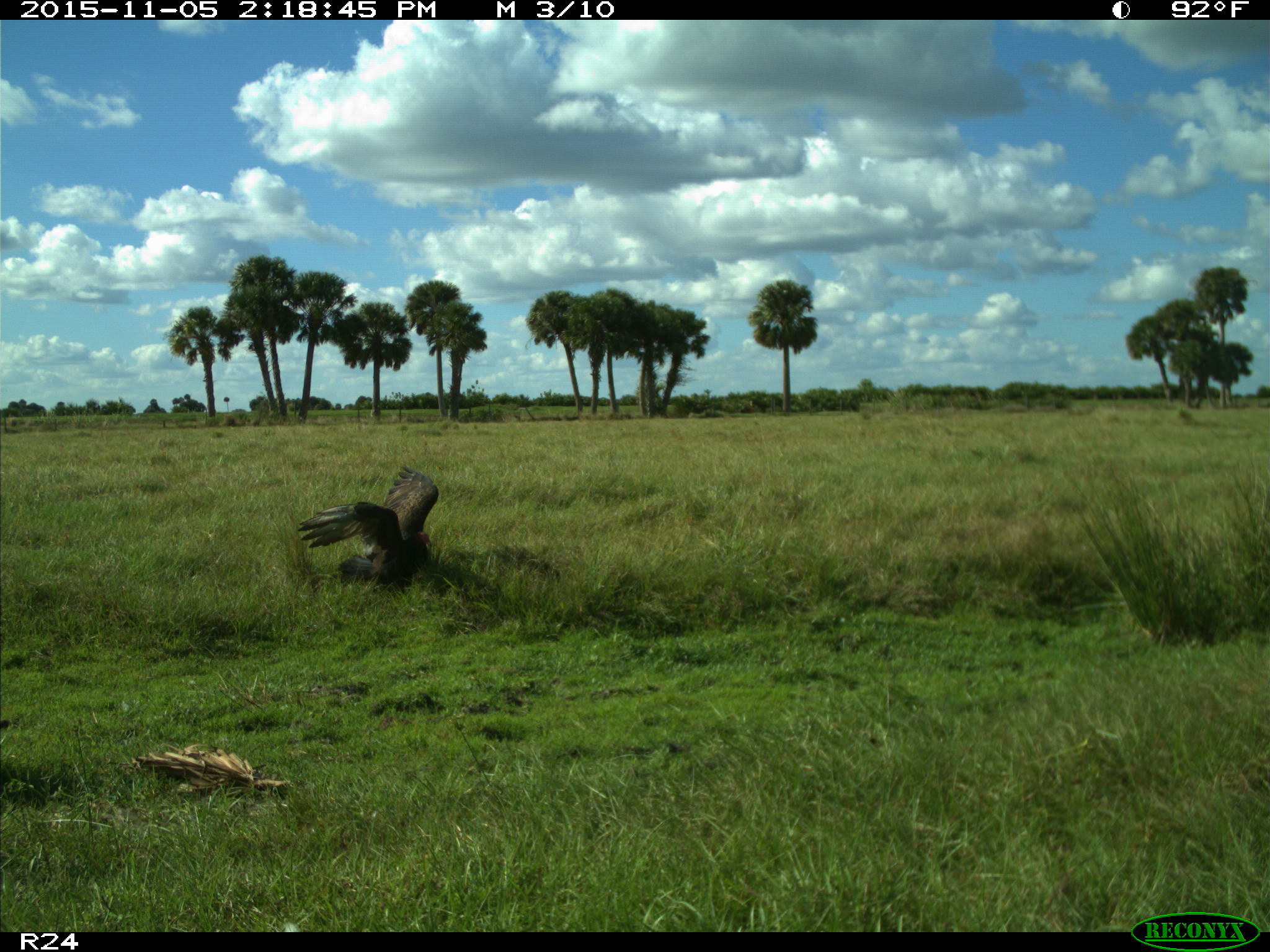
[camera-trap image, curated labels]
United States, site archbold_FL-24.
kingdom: Animalia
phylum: Chordata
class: Aves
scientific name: Aves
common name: birds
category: unidentified bird